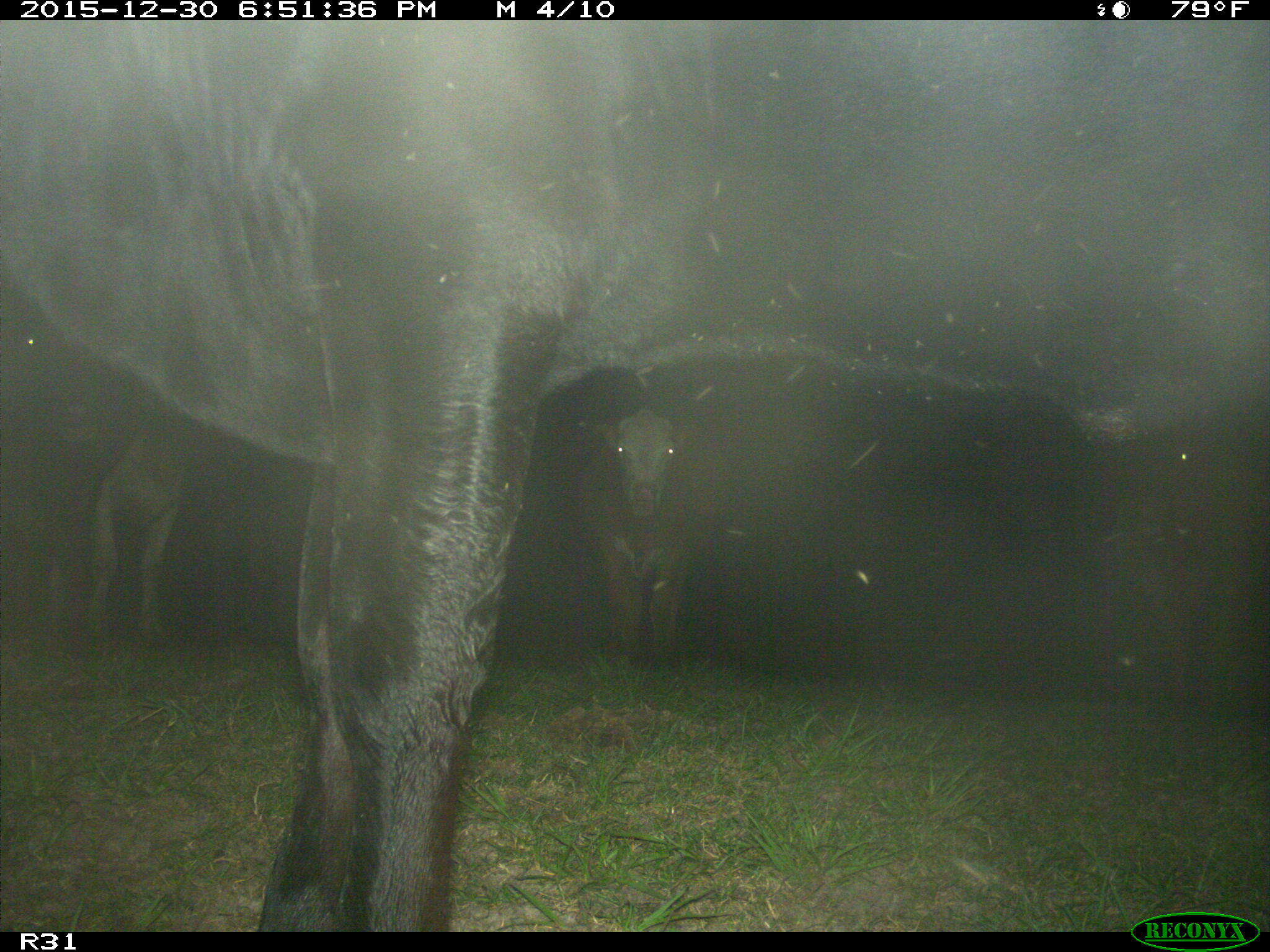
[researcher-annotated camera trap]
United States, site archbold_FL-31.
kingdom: Animalia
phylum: Chordata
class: Mammalia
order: Artiodactyla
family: Bovidae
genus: Bos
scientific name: Bos taurus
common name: domestic cow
Bos taurus (domestic cow).